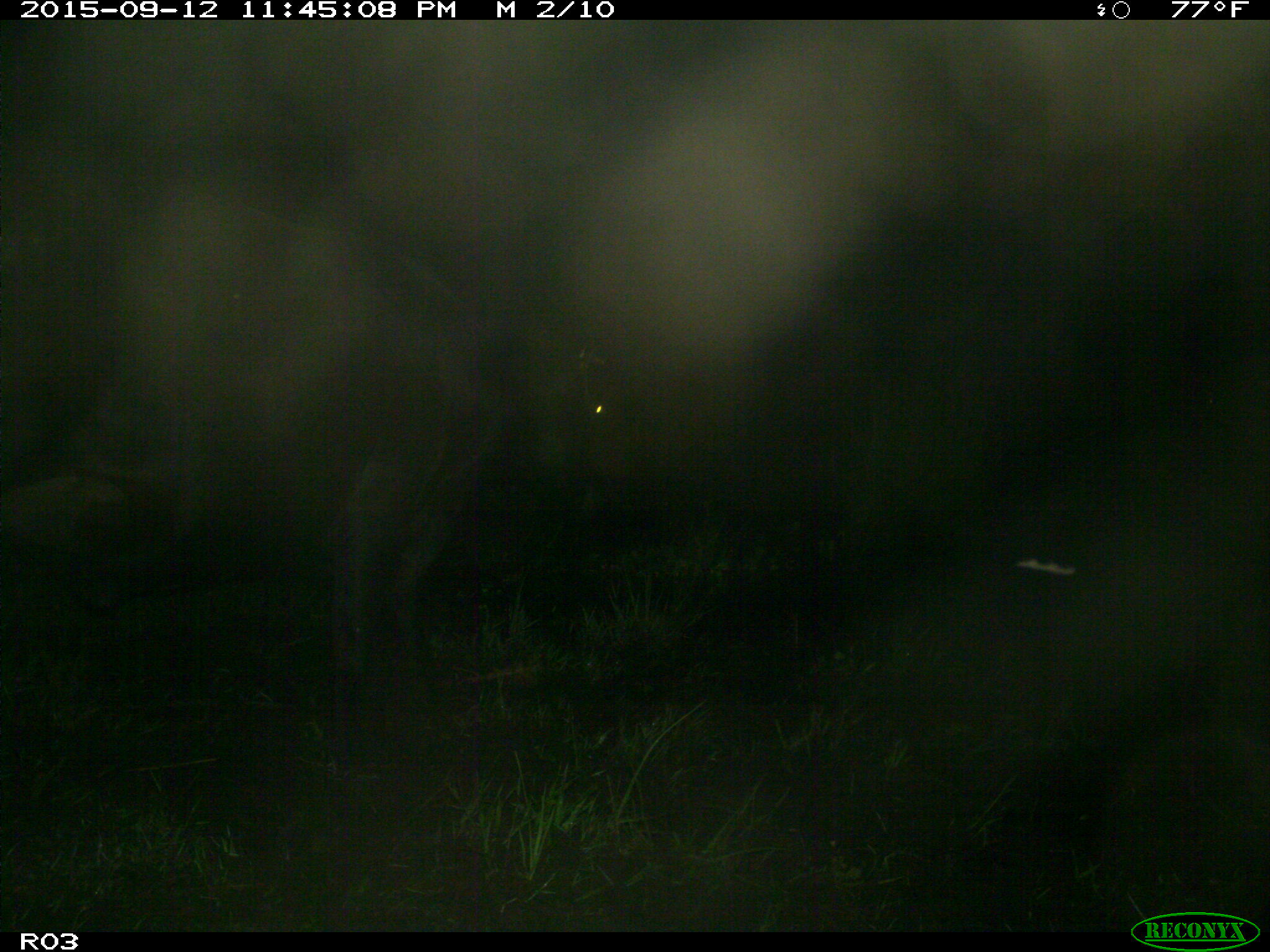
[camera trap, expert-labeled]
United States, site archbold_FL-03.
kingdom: Animalia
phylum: Chordata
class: Mammalia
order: Artiodactyla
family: Bovidae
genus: Bos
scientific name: Bos taurus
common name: domestic cow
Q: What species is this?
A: Bos taurus (domestic cow).